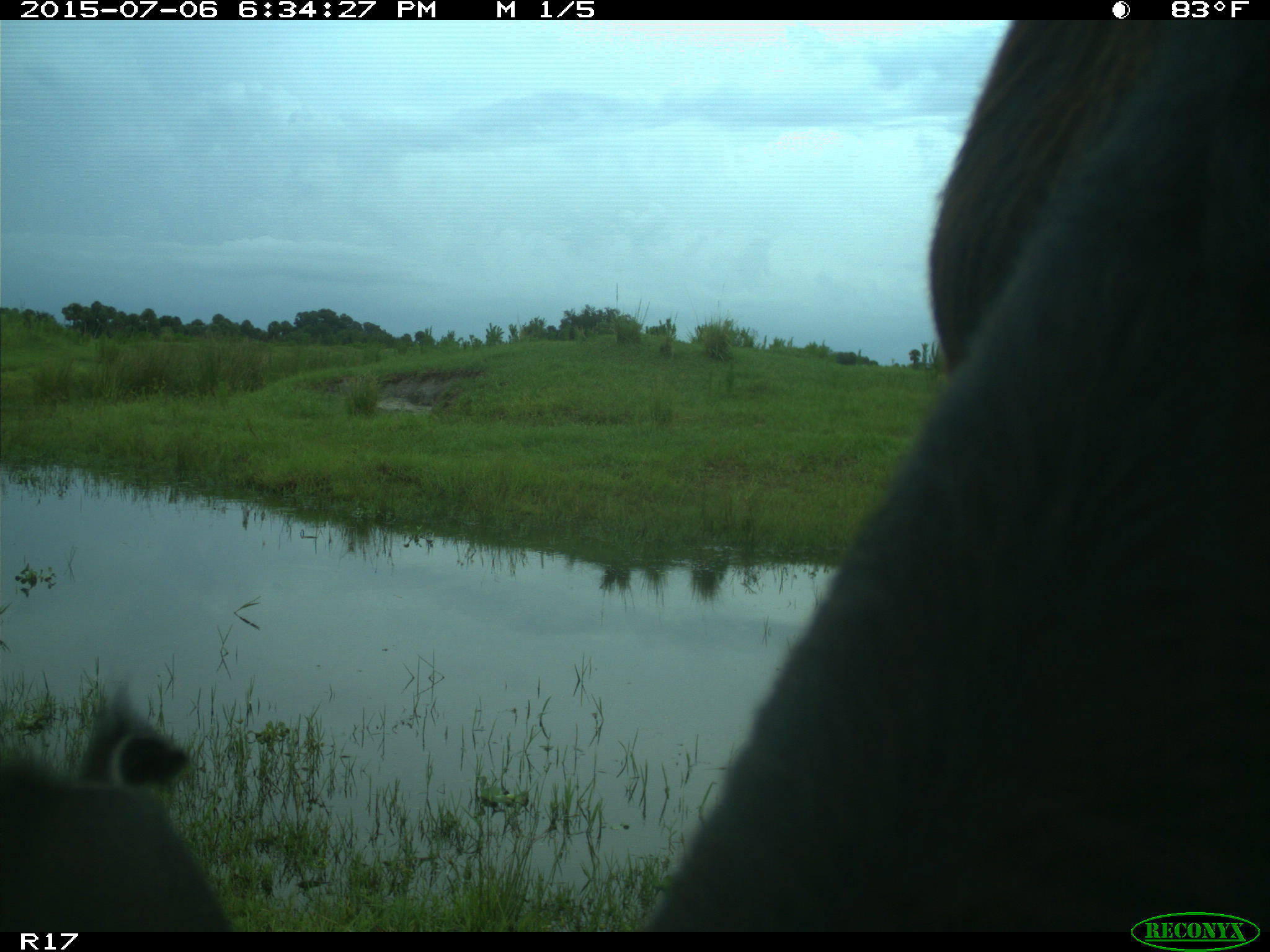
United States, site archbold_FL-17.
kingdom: Animalia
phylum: Chordata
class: Mammalia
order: Artiodactyla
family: Bovidae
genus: Bos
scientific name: Bos taurus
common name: domestic cow